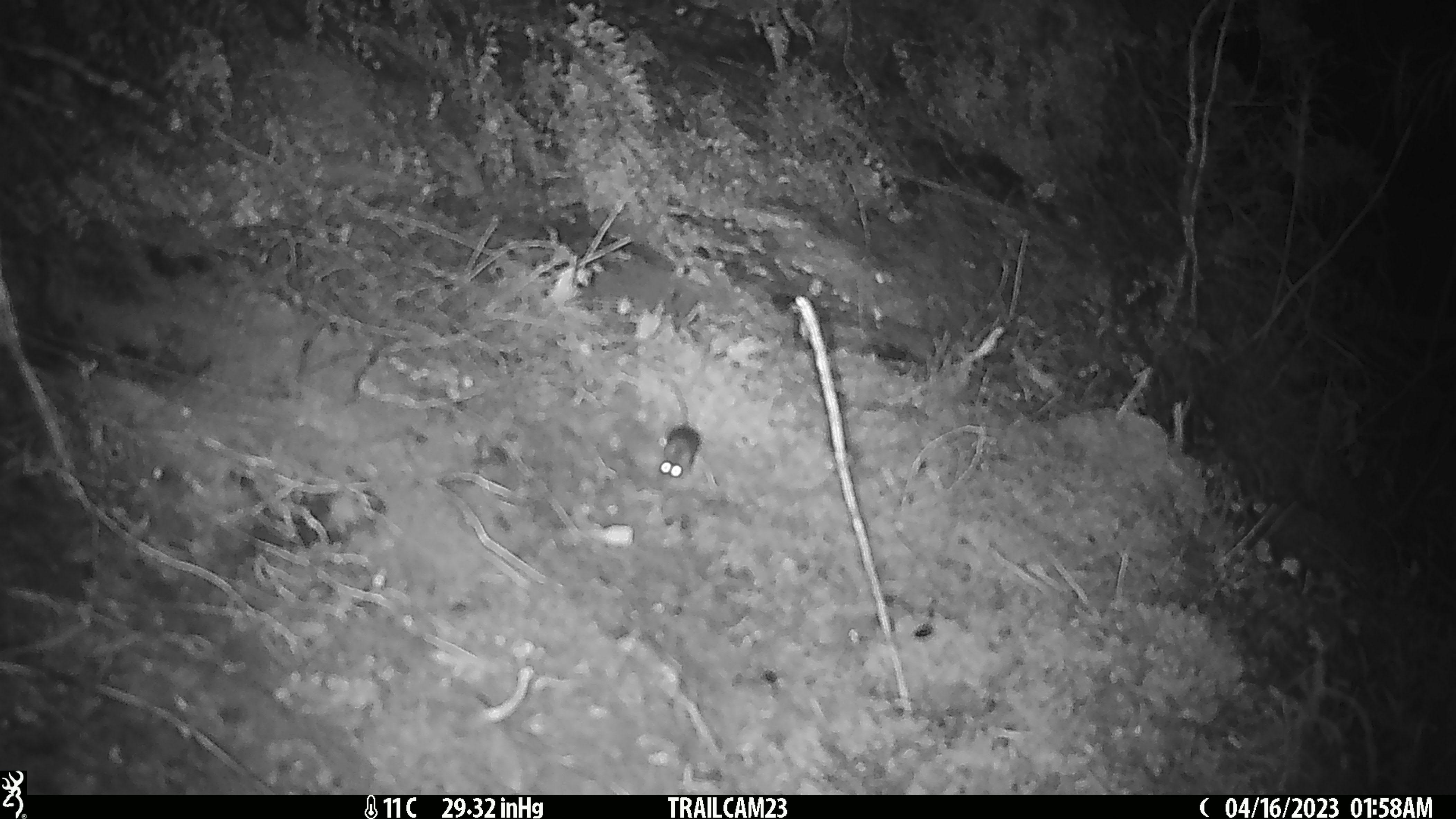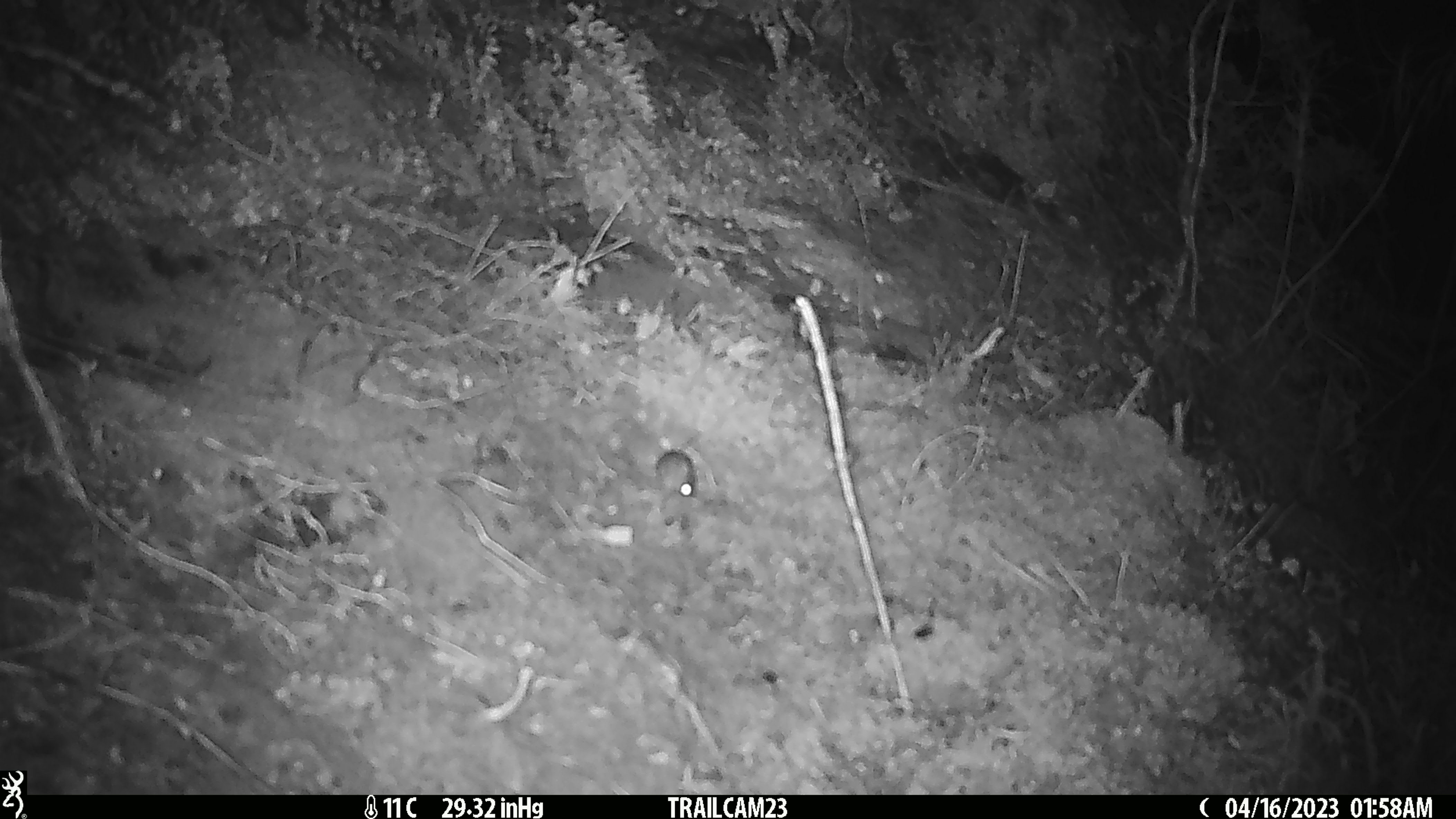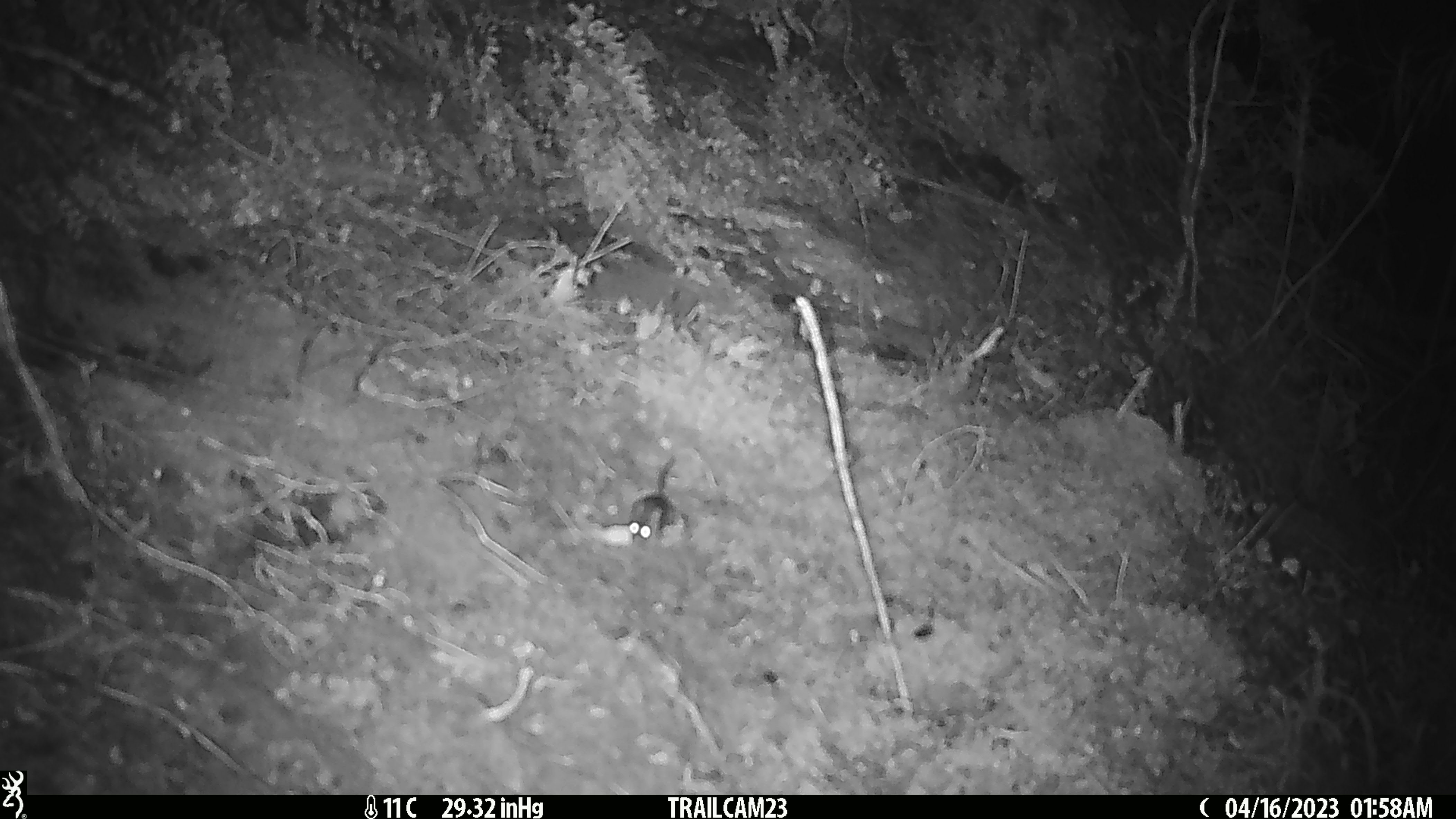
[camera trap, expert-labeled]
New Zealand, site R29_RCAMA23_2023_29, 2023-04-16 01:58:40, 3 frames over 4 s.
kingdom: Animalia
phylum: Chordata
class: Mammalia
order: Rodentia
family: Muridae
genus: Mus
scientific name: Mus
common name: mouse